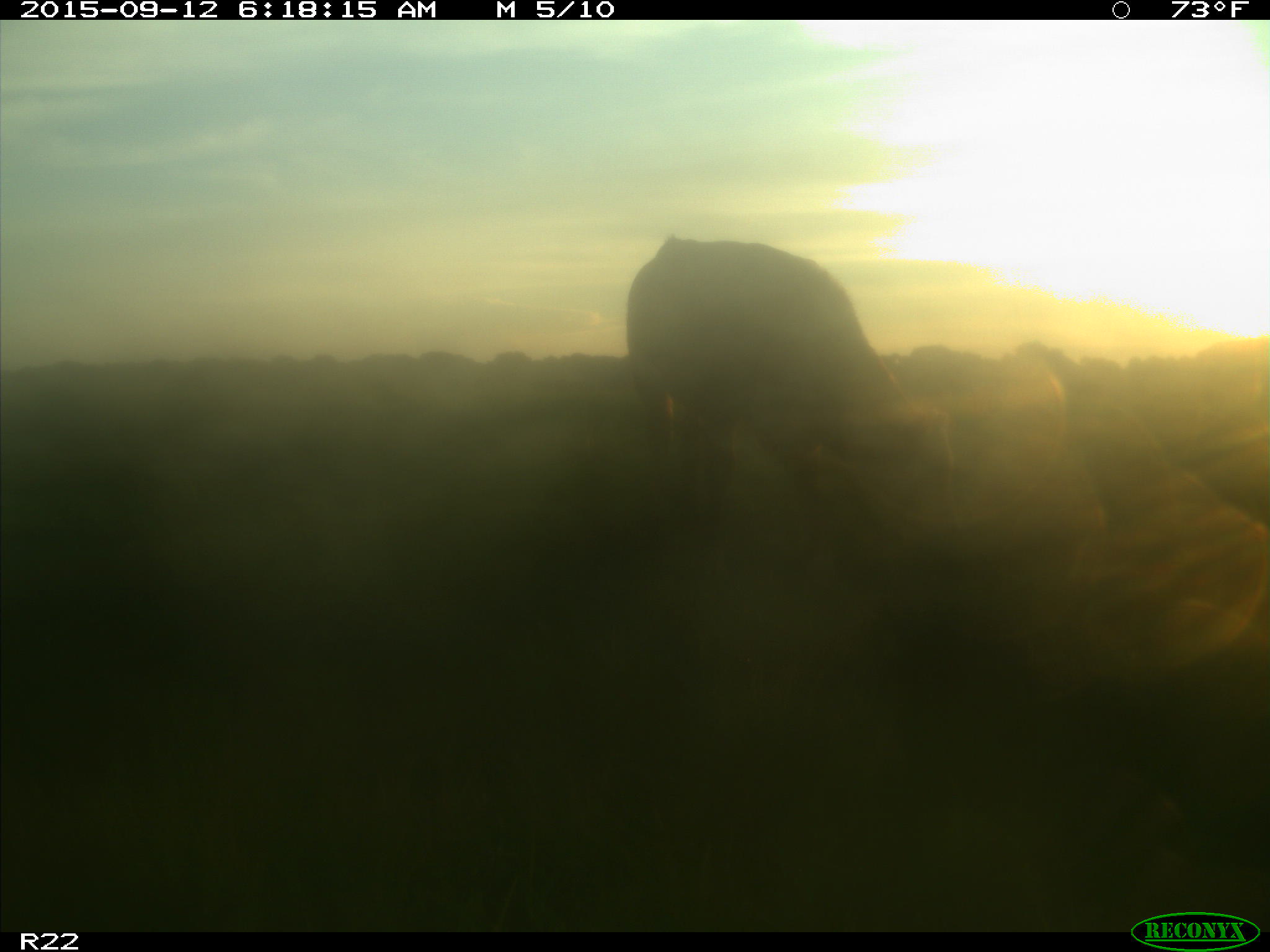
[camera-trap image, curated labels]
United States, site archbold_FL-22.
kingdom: Animalia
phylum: Chordata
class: Mammalia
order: Artiodactyla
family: Bovidae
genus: Bos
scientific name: Bos taurus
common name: domestic cow